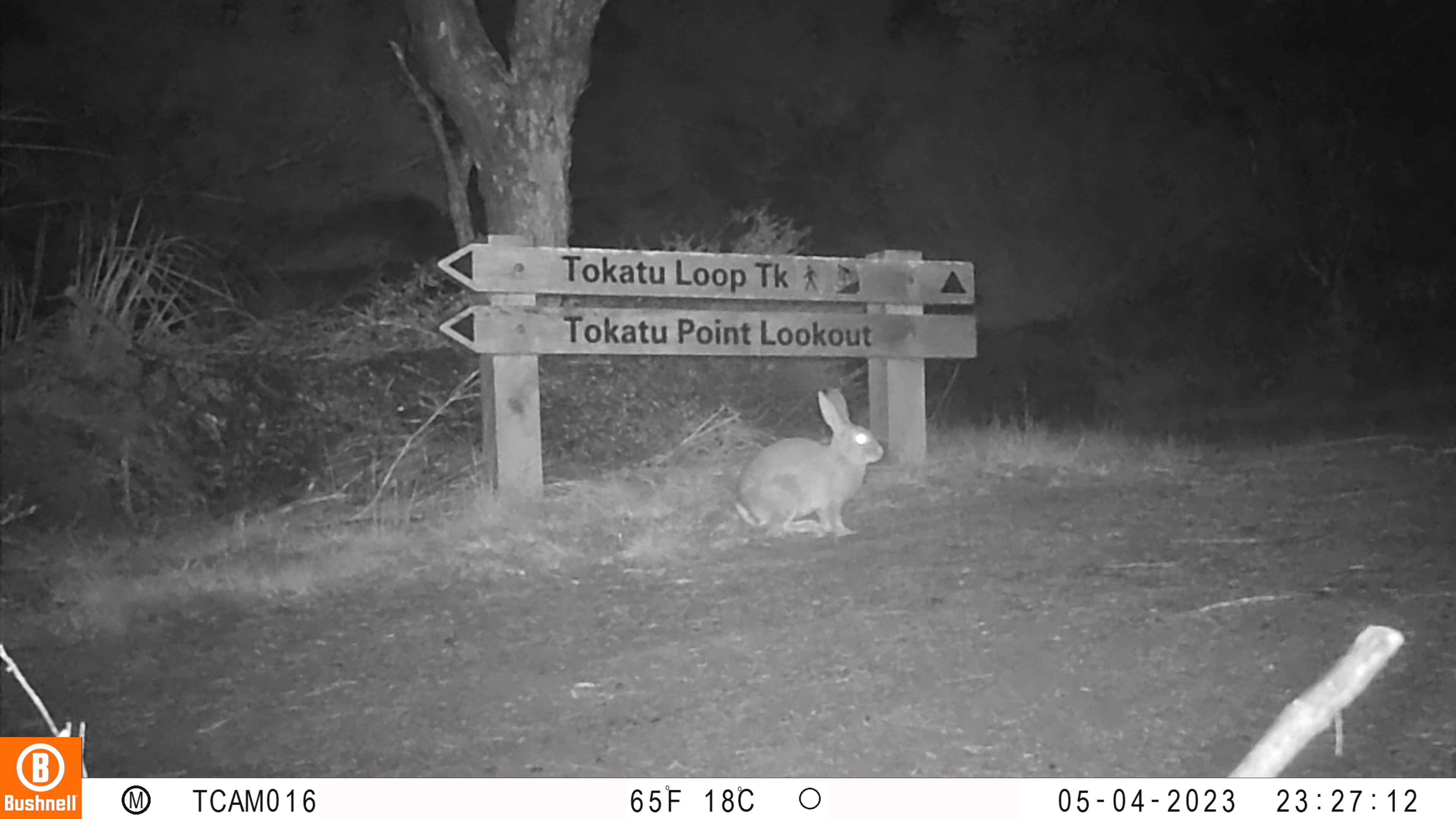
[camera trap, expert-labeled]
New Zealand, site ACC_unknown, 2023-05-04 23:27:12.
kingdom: Animalia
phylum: Chordata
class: Mammalia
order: Lagomorpha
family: Leporidae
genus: Oryctolagus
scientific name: Oryctolagus cuniculus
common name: european rabbit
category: rabbit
Rabbit (european rabbit) (Oryctolagus cuniculus).